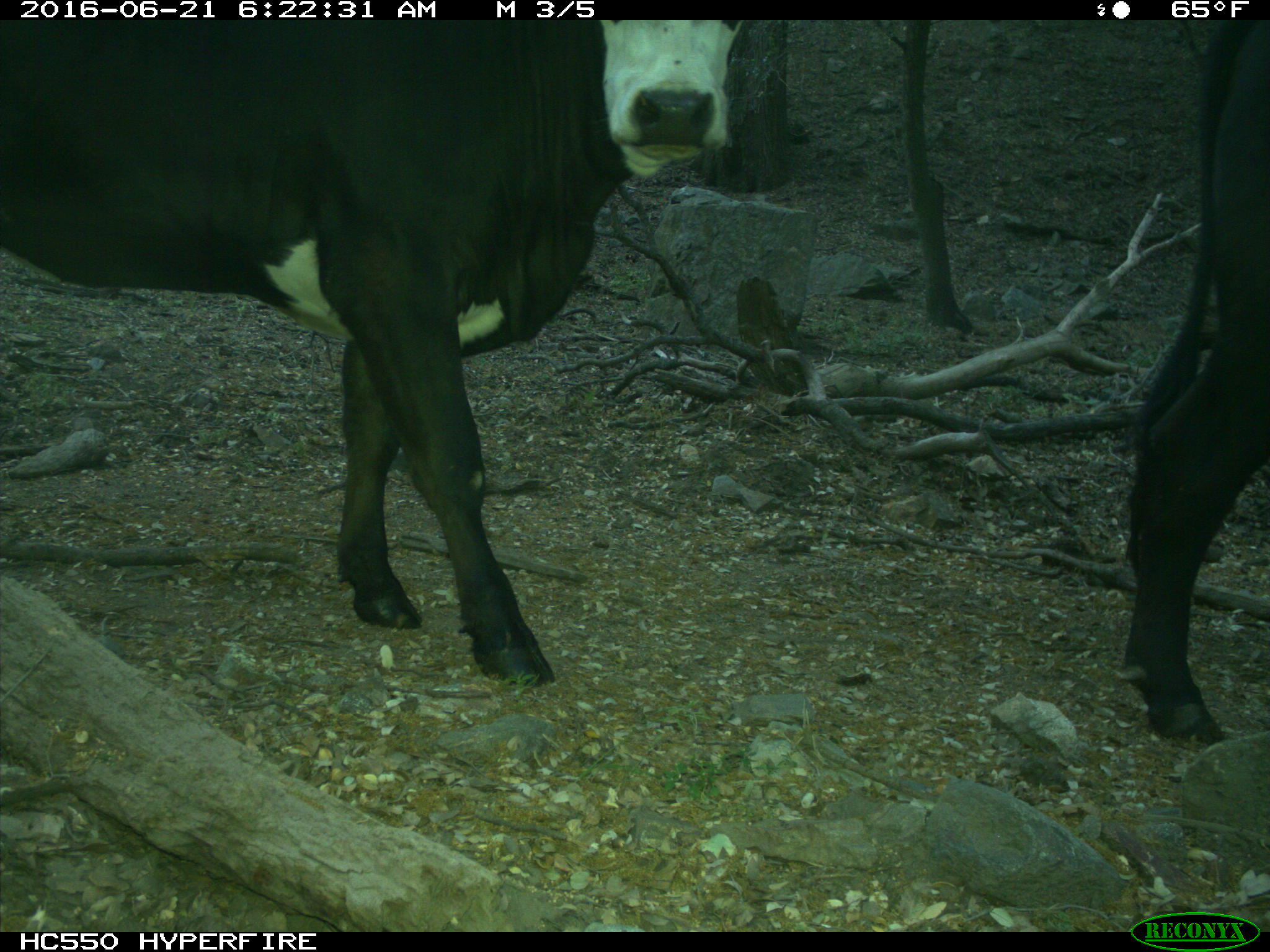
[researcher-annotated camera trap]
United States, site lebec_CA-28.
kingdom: Animalia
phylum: Chordata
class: Mammalia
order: Artiodactyla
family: Bovidae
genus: Bos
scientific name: Bos taurus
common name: domestic cow